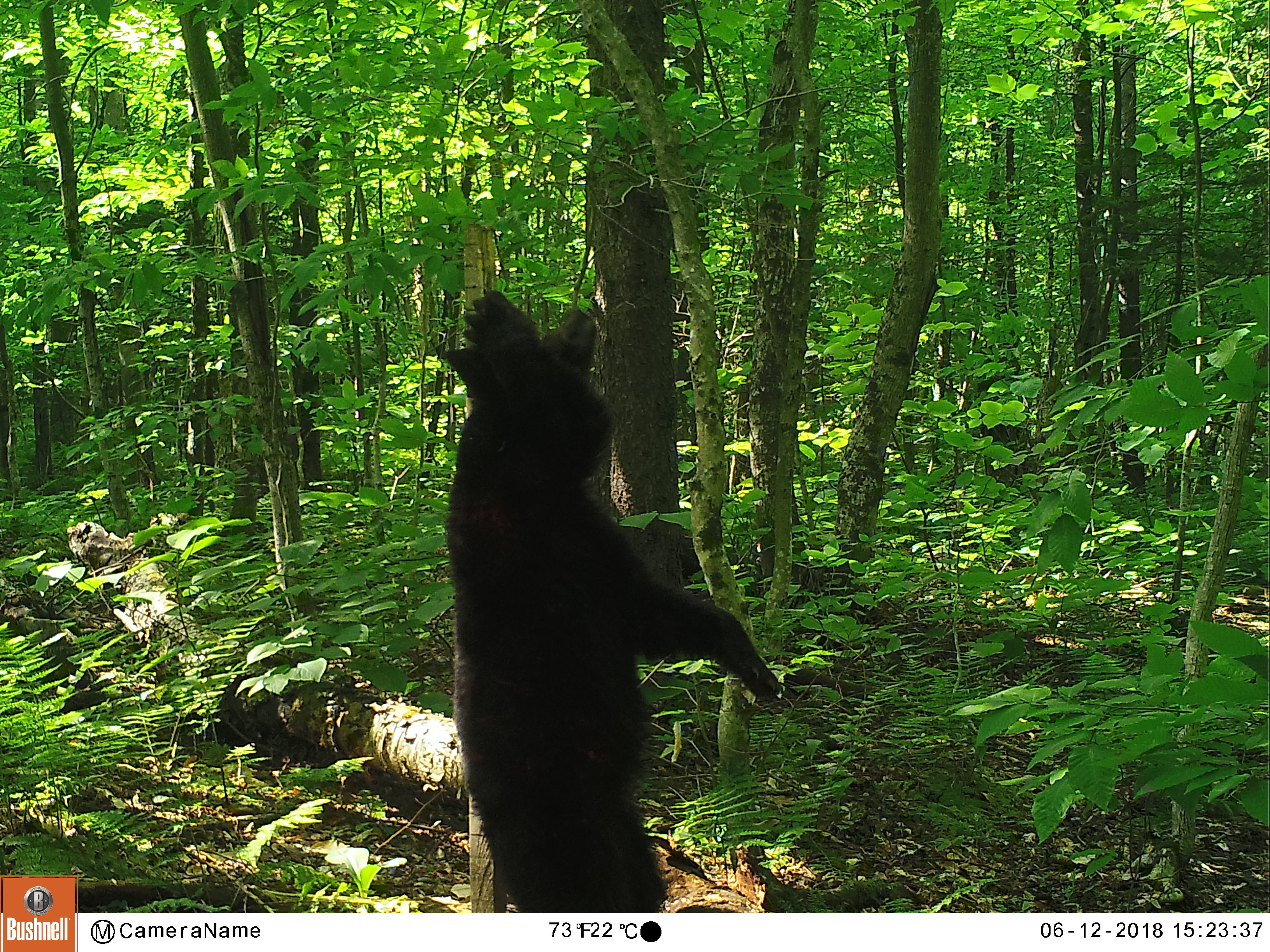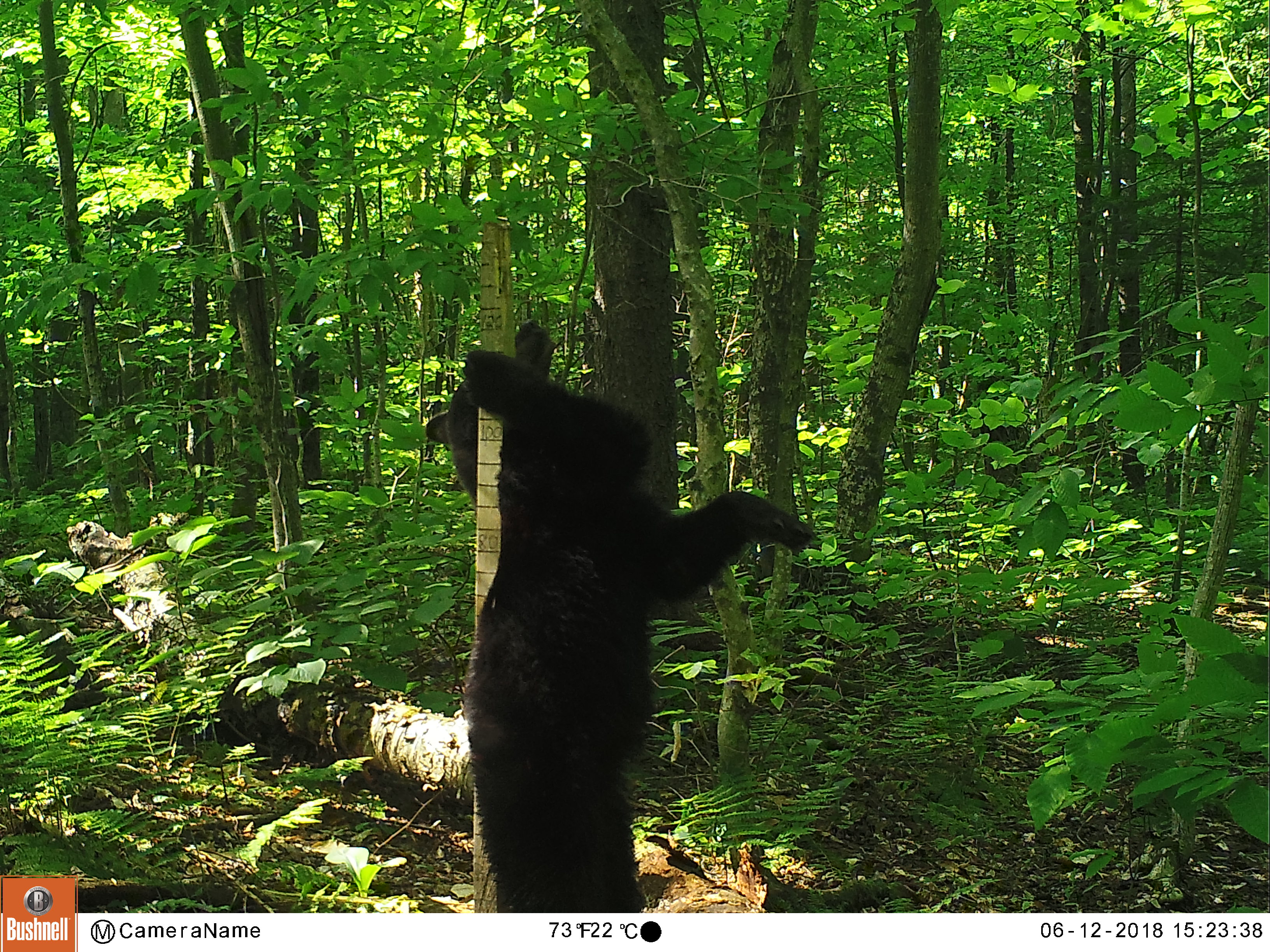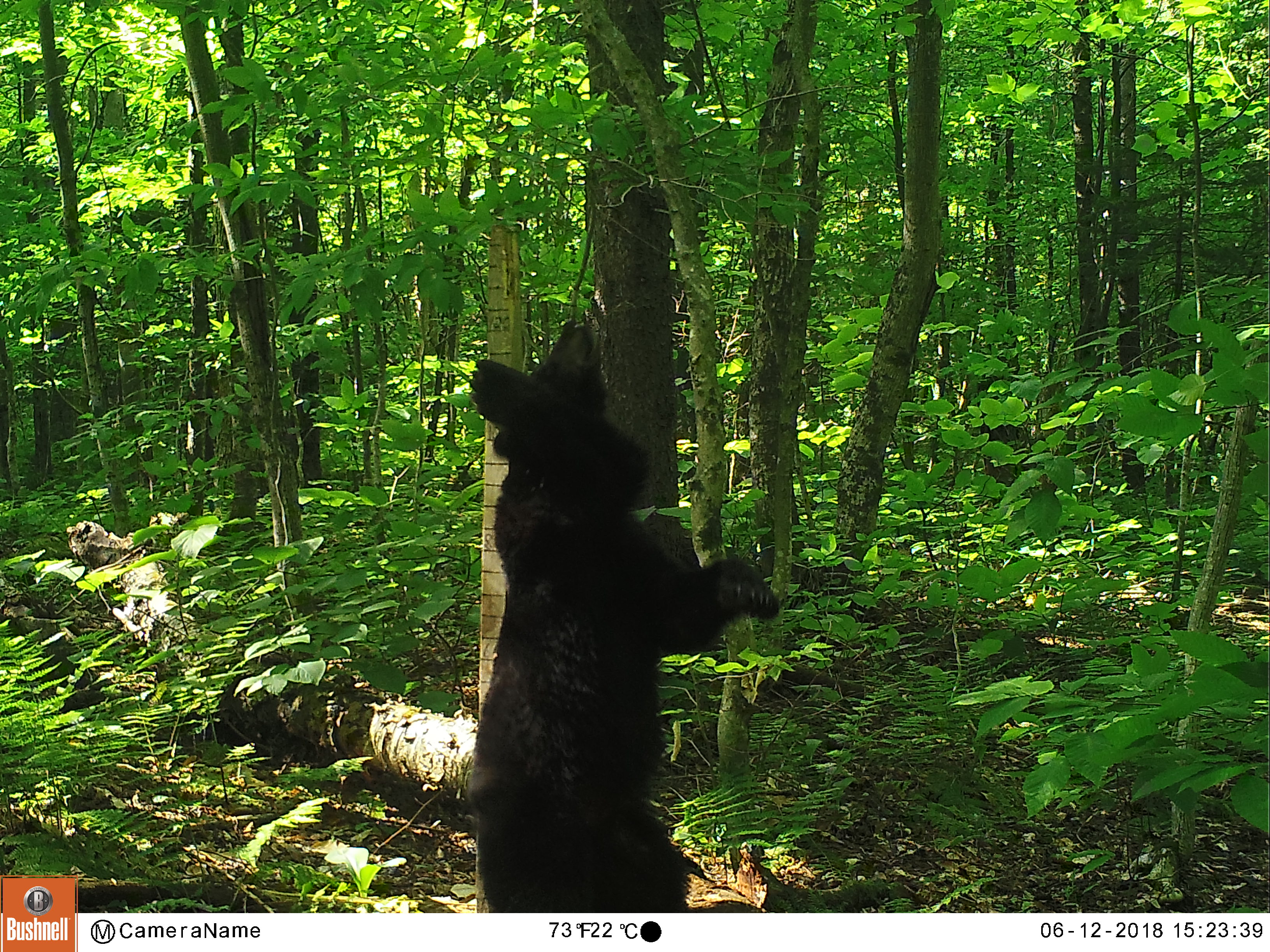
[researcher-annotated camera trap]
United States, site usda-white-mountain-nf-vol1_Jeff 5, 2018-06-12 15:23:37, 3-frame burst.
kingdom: Animalia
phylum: Chordata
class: Mammalia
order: Carnivora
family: Ursidae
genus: Ursus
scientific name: Ursus americanus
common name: black bear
Black bear (Ursus americanus).